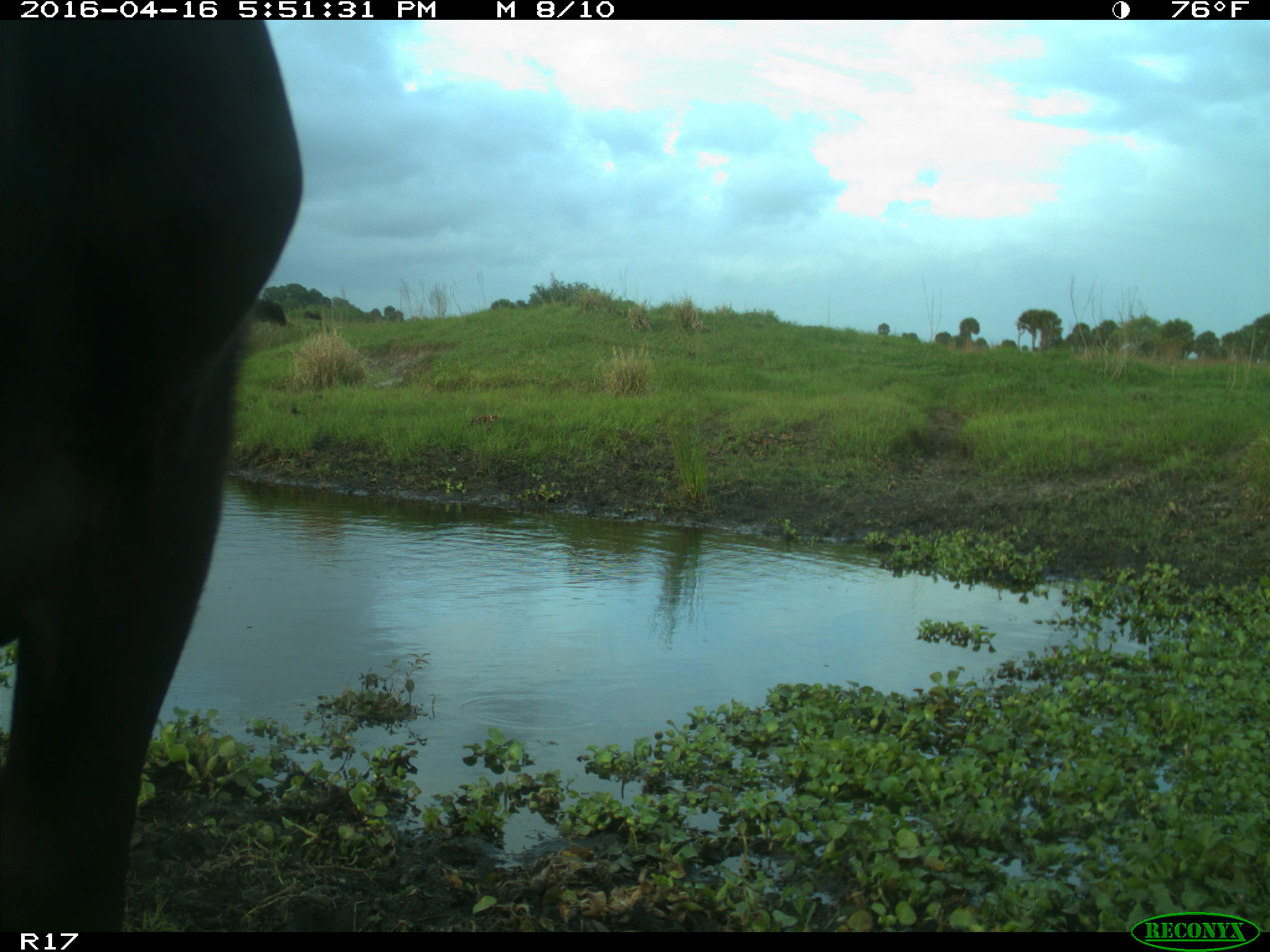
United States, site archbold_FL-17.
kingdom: Animalia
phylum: Chordata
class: Mammalia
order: Artiodactyla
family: Bovidae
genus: Bos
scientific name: Bos taurus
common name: domestic cow